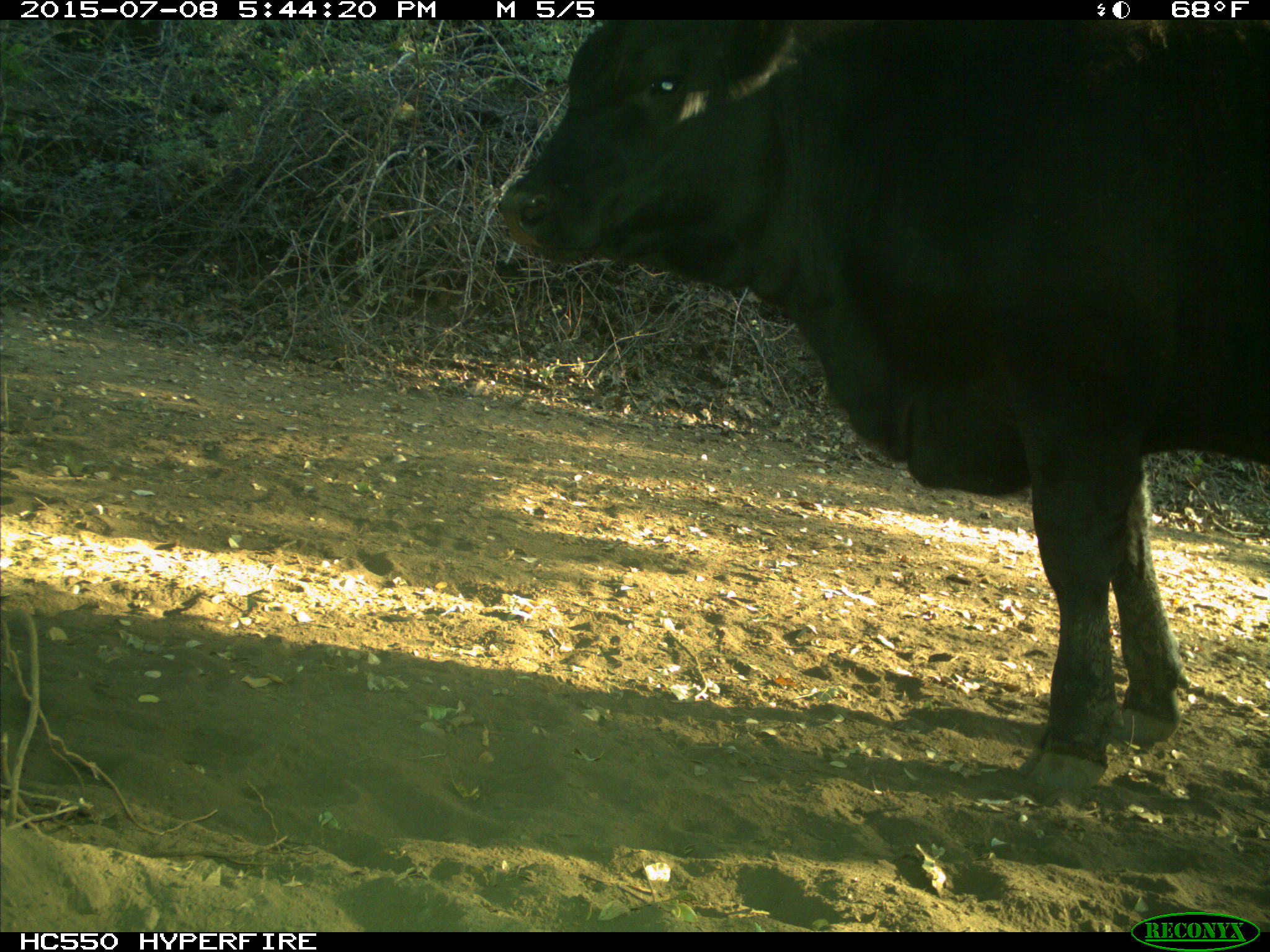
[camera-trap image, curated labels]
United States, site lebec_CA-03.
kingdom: Animalia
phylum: Chordata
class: Mammalia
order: Artiodactyla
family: Bovidae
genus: Bos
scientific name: Bos taurus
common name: domestic cow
Bos taurus (domestic cow).